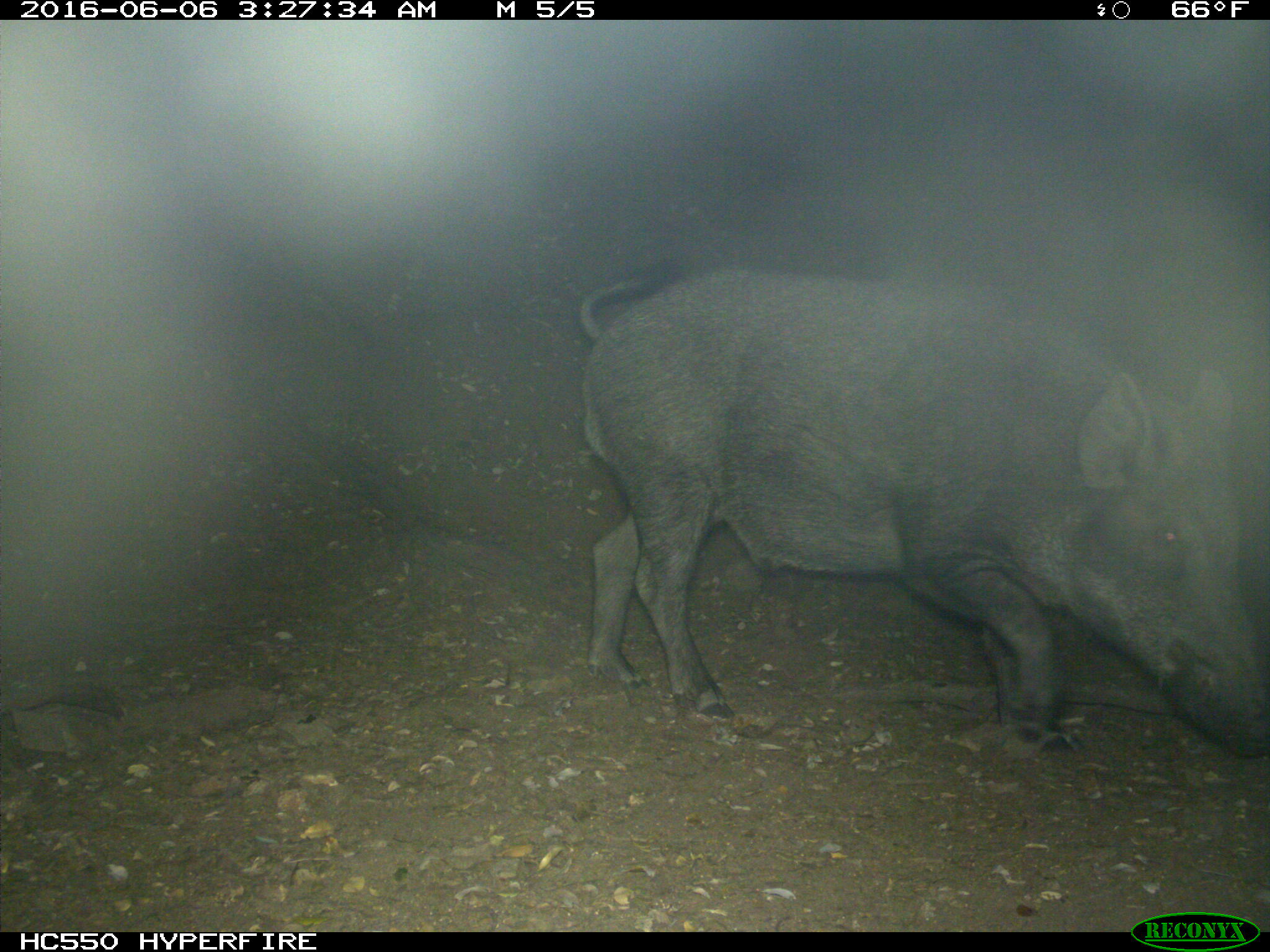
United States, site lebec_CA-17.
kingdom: Animalia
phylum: Chordata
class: Mammalia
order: Artiodactyla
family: Suidae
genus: Sus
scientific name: Sus scrofa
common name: wild boar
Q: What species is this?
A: Sus scrofa (wild boar).